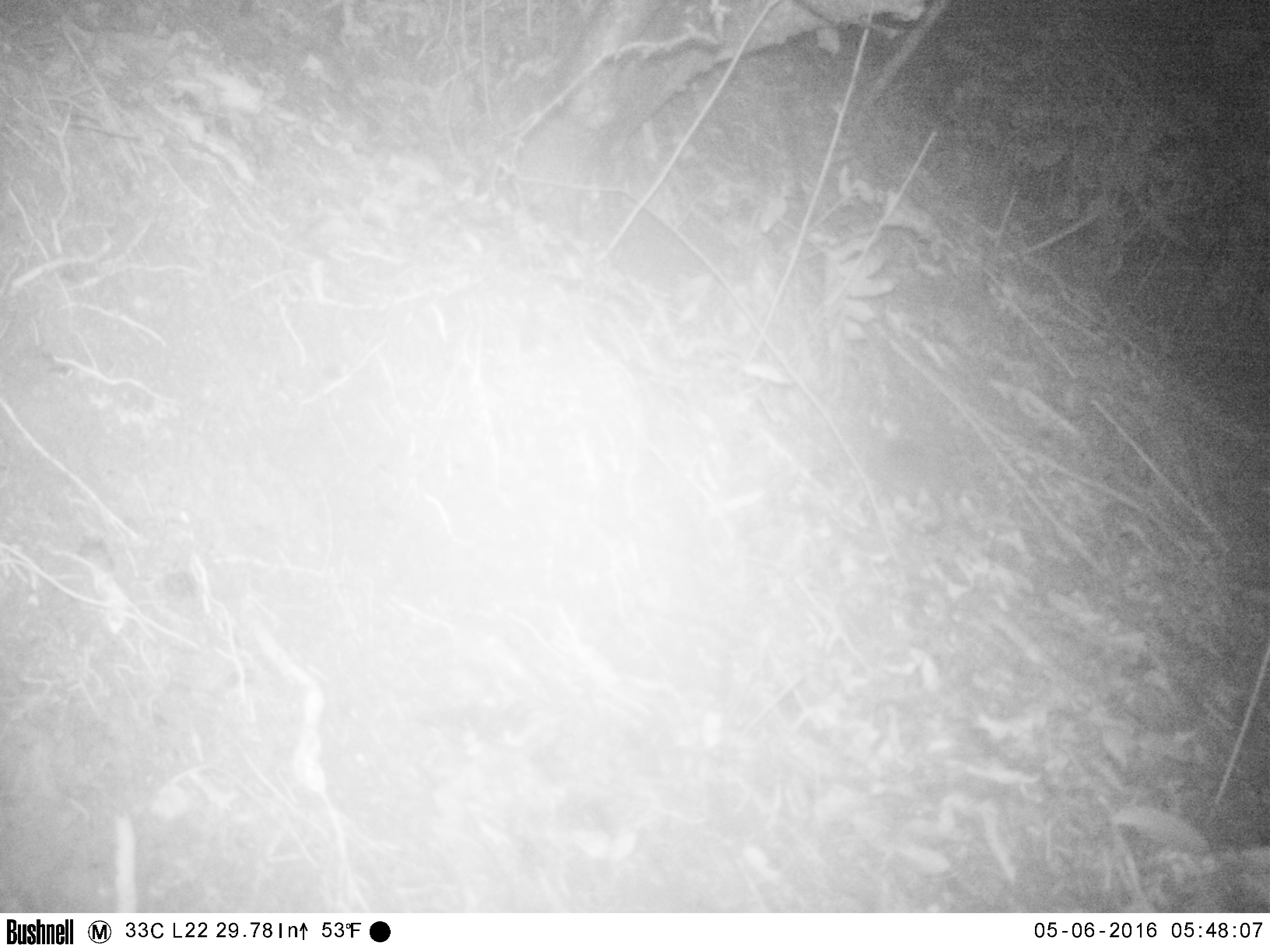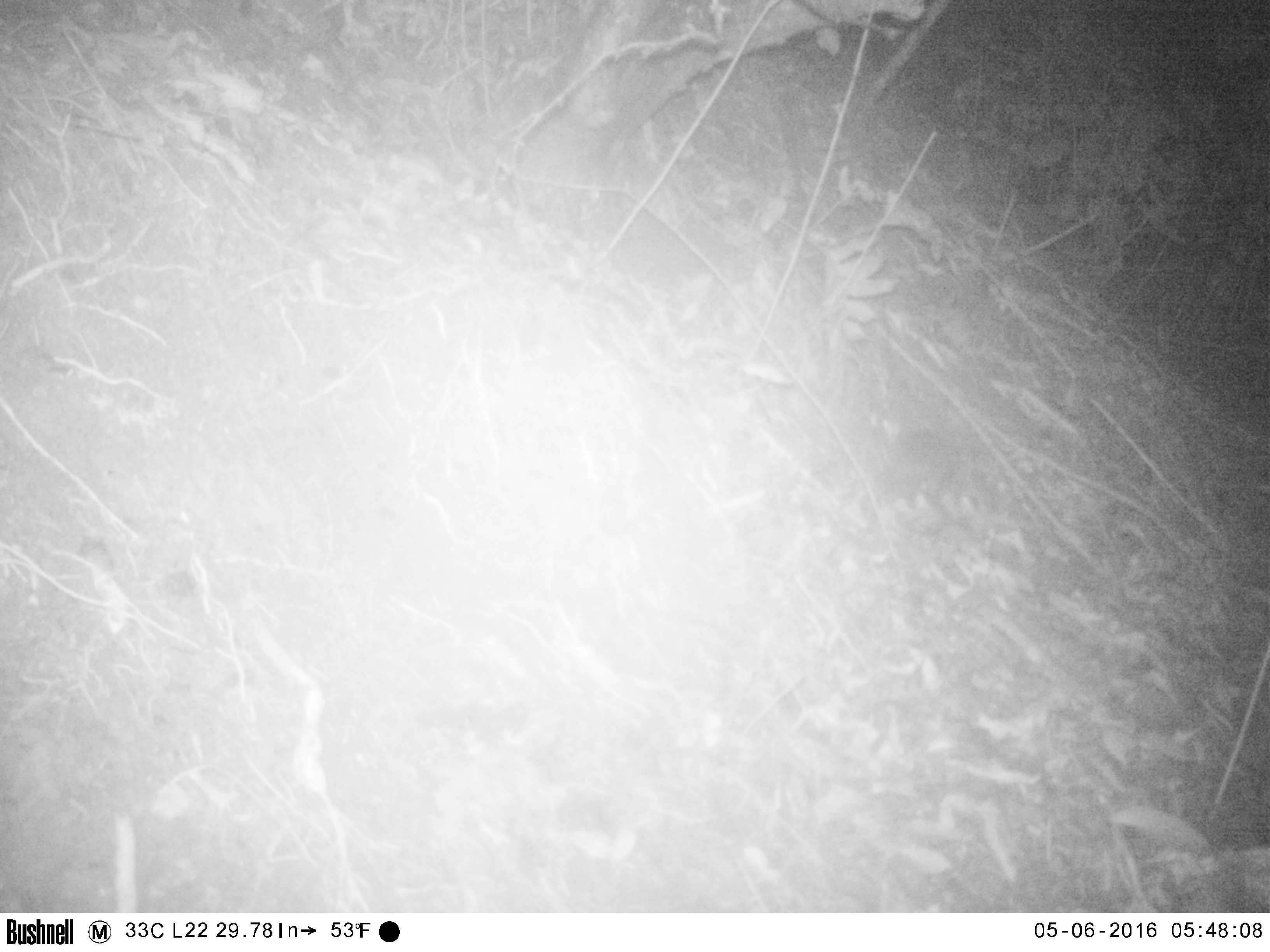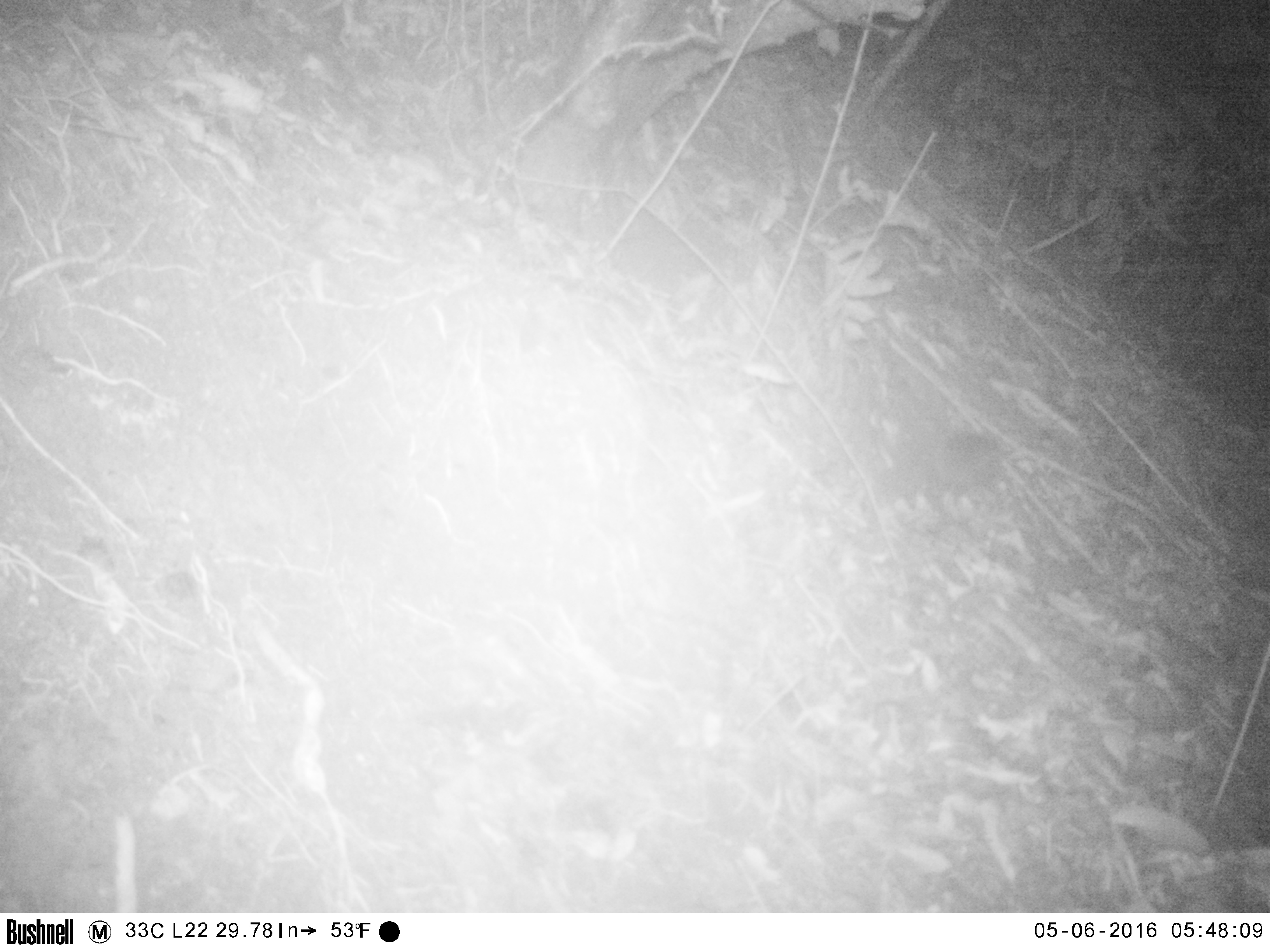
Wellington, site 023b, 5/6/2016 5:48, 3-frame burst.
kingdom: Animalia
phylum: Chordata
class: Mammalia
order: Eulipotyphla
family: Erinaceidae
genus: Erinaceus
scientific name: Erinaceus europaeus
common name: hedgehog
Hedgehog (Erinaceus europaeus).